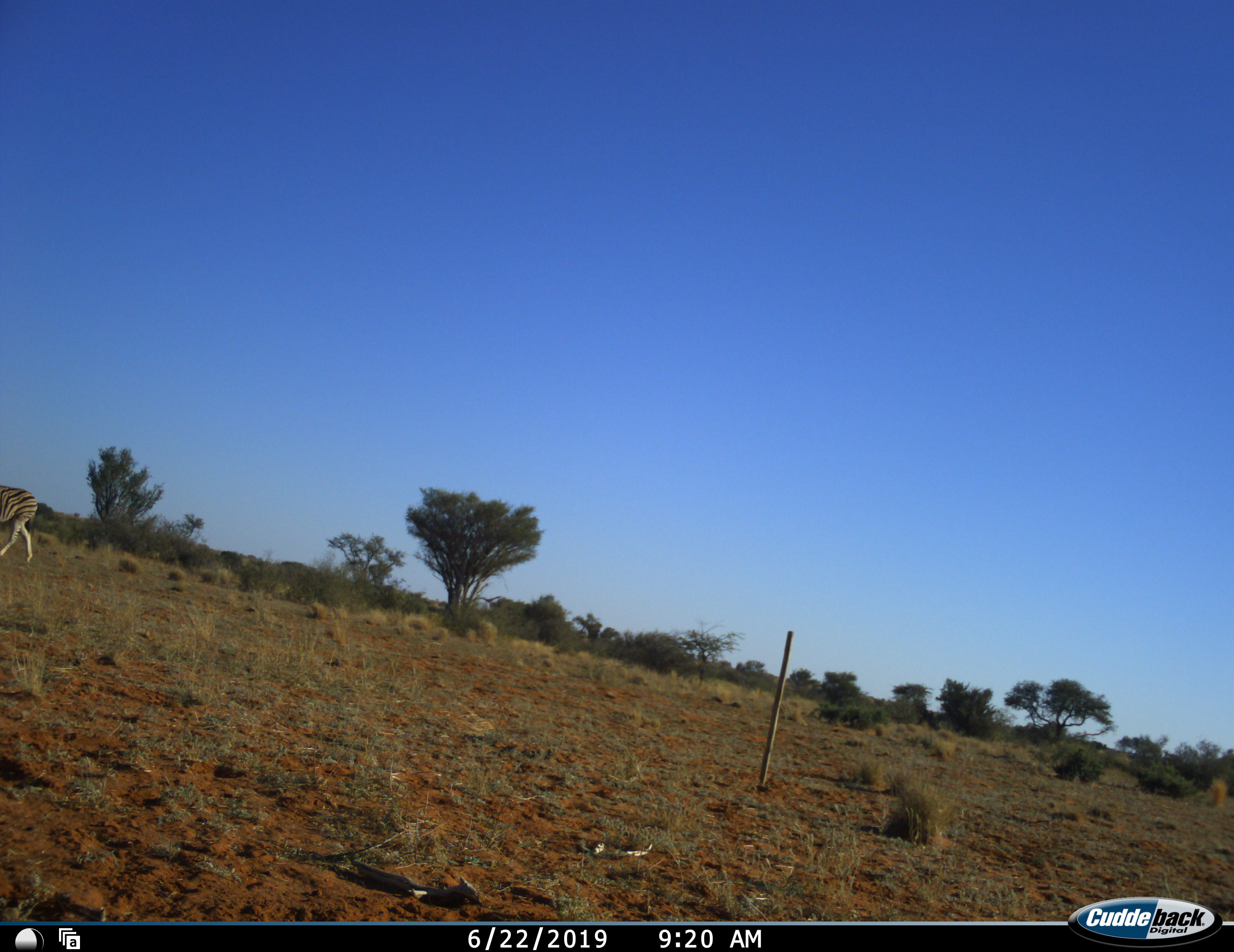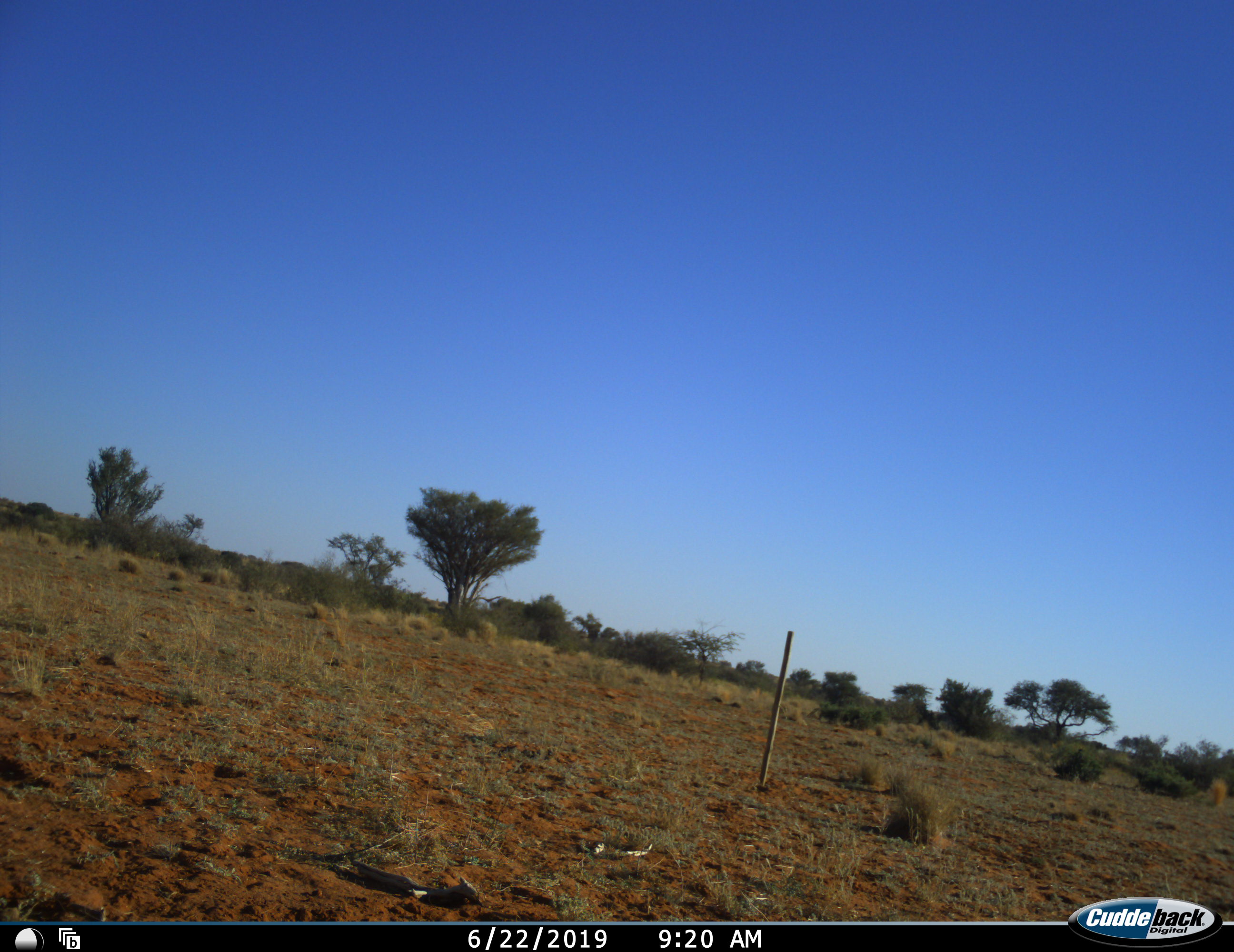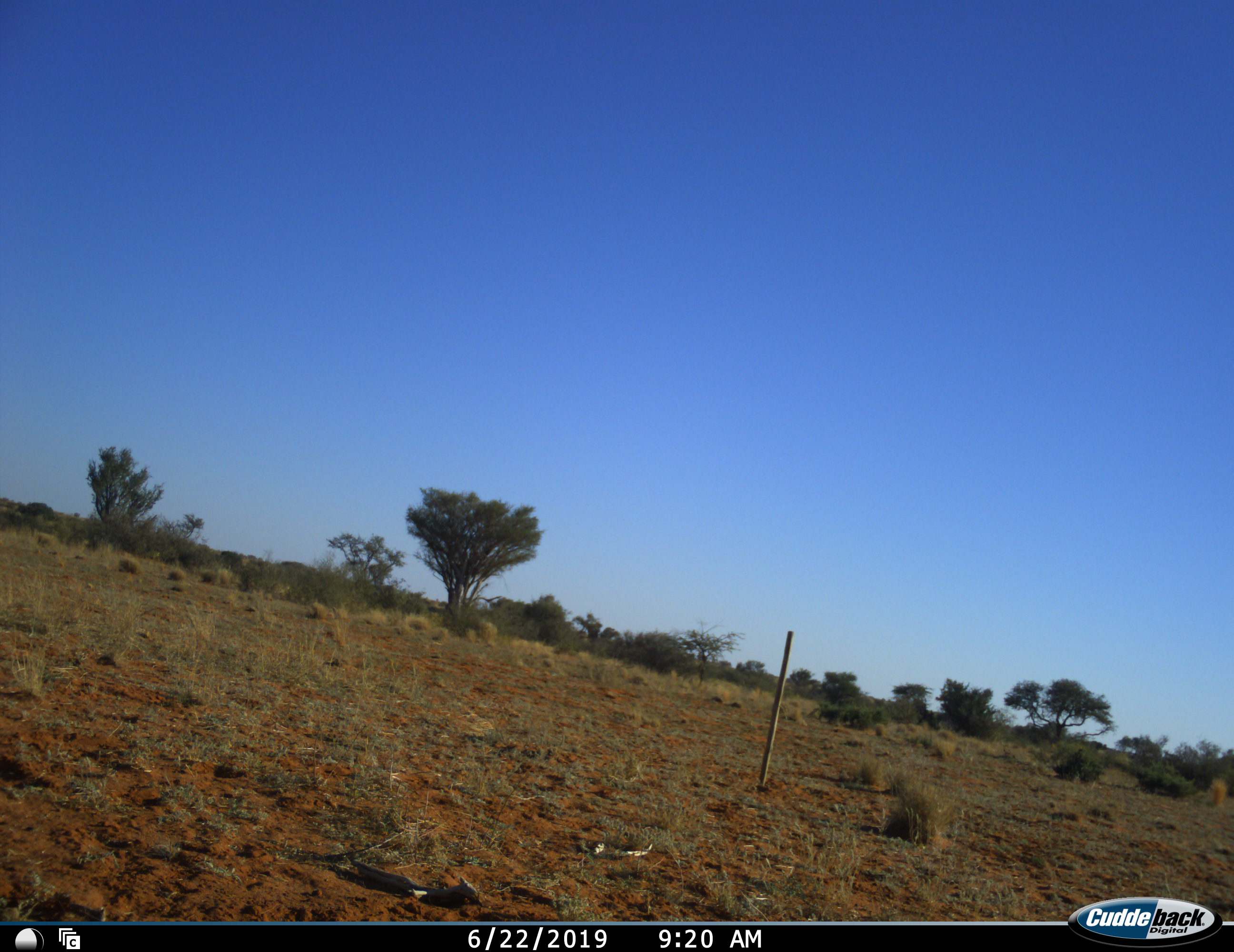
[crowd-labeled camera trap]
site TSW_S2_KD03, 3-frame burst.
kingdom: Animalia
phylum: Chordata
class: Mammalia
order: Perissodactyla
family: Equidae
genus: Equus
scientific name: Equus quagga burchellii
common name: burchell's zebra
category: zebraburchells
Zebraburchells (burchell's zebra) (Equus quagga burchellii), count 1. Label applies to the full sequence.